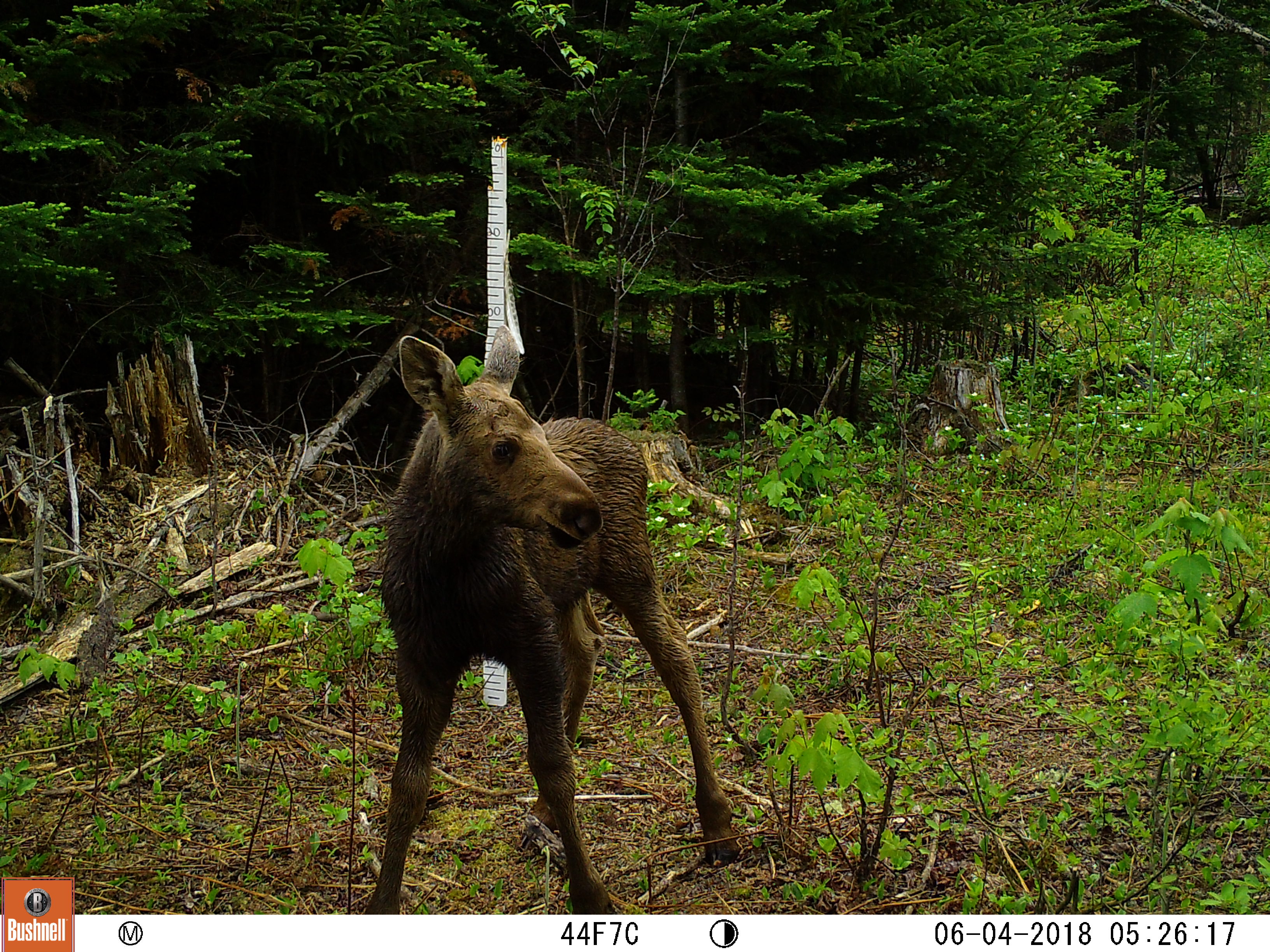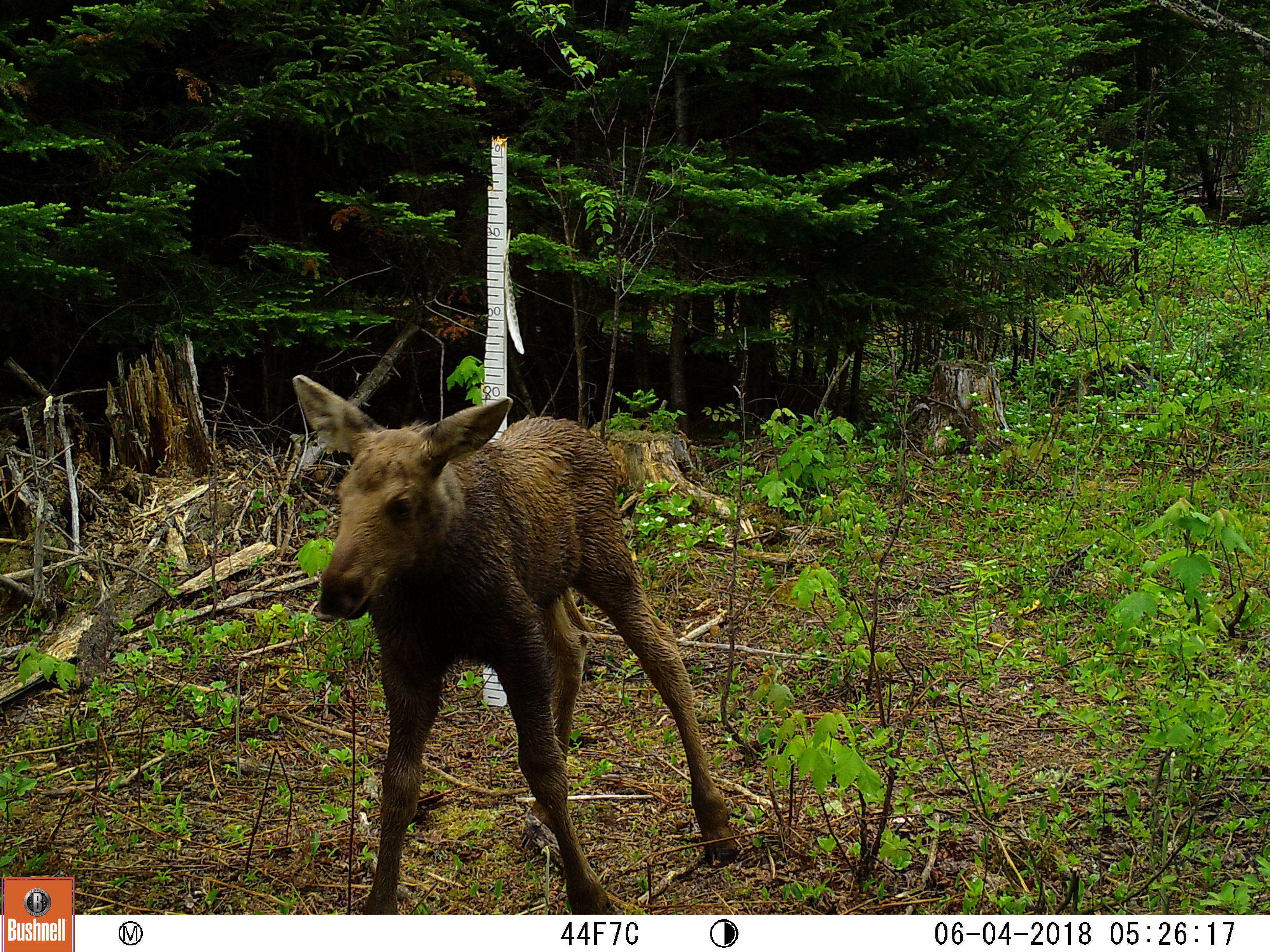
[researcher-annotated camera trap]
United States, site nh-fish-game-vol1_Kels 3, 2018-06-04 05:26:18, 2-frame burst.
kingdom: Animalia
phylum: Chordata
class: Mammalia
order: Artiodactyla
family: Cervidae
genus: Alces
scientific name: Alces alces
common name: moose